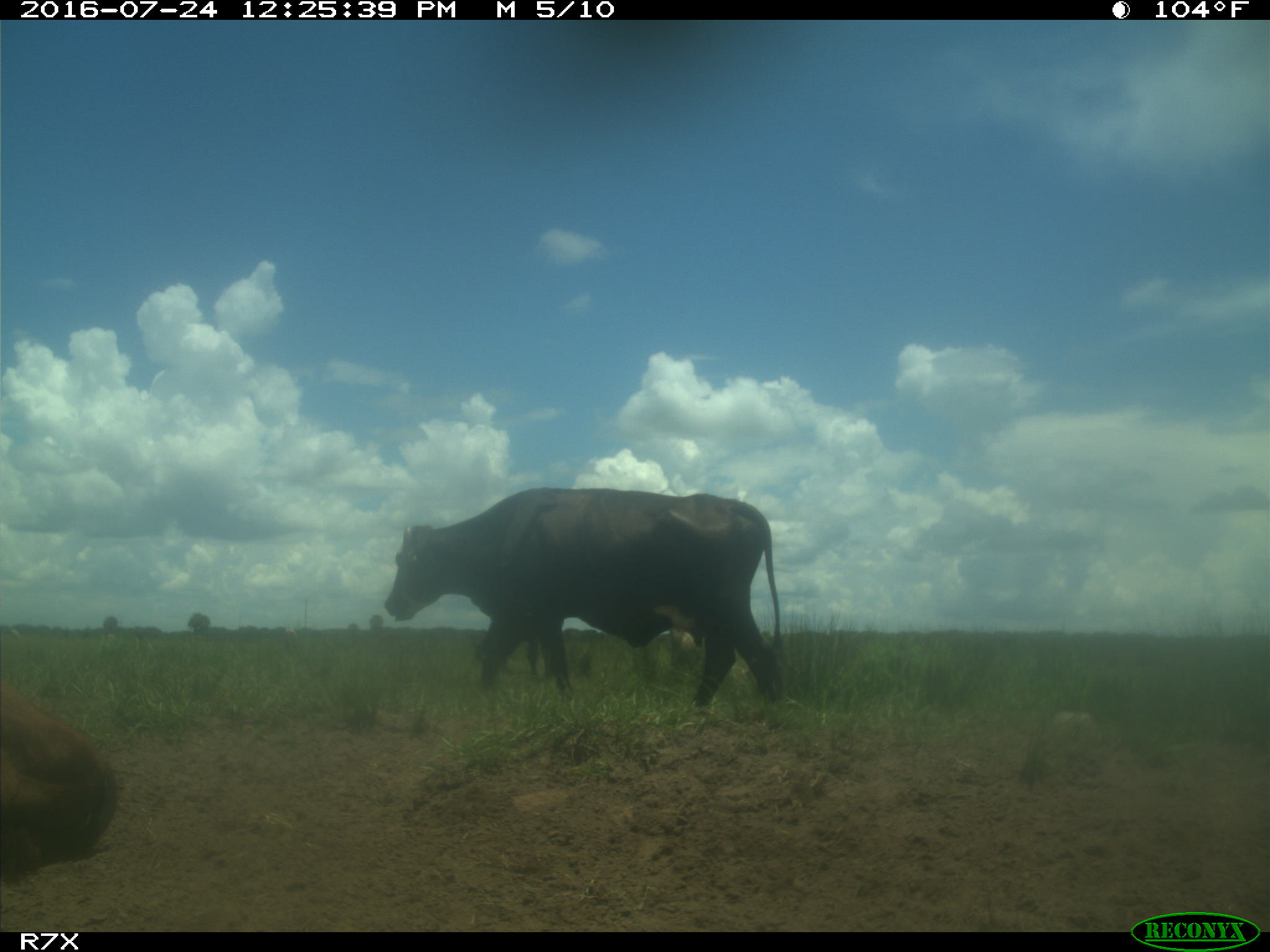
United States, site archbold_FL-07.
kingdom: Animalia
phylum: Chordata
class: Mammalia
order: Artiodactyla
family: Bovidae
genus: Bos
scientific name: Bos taurus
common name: domestic cow